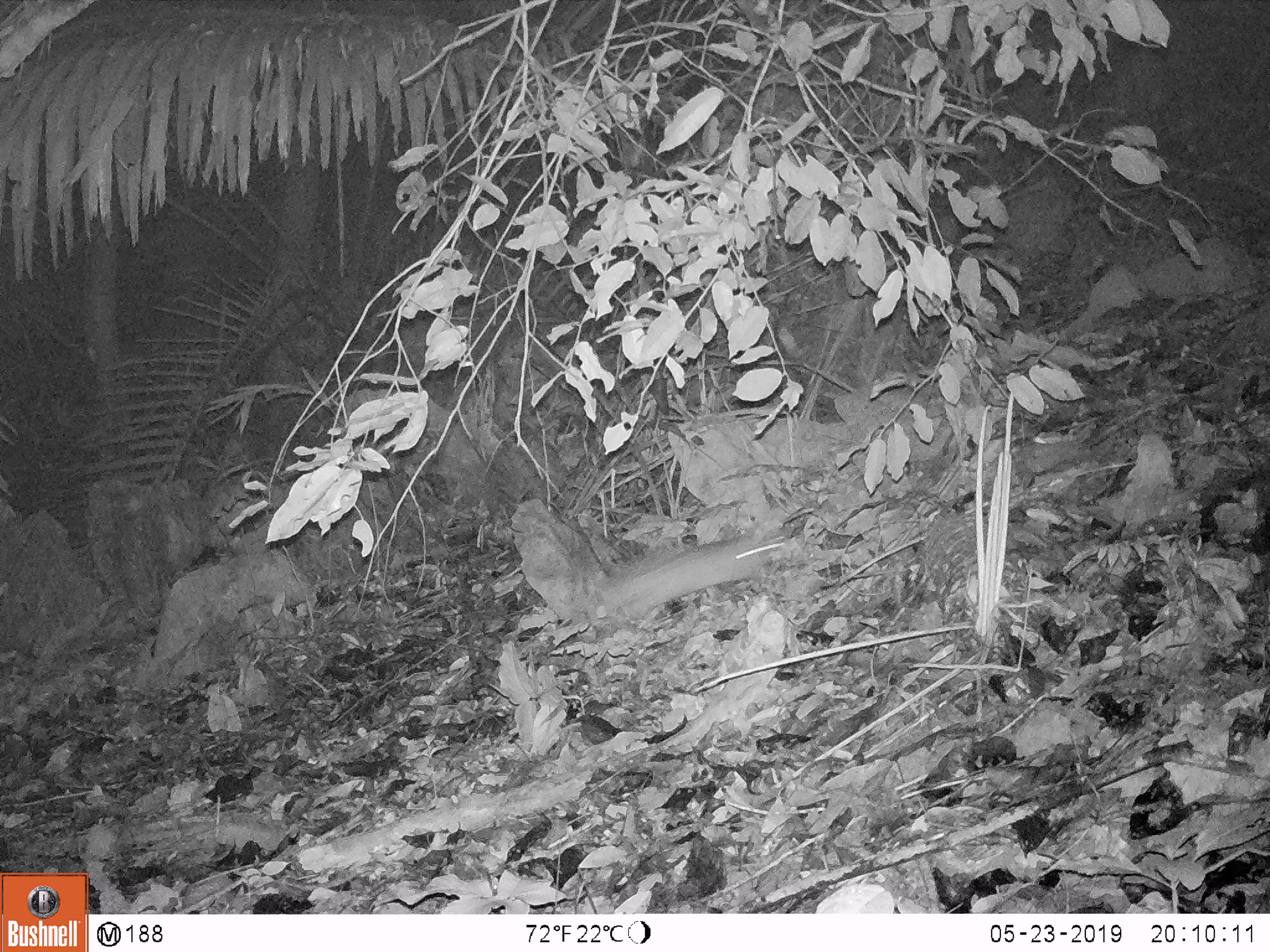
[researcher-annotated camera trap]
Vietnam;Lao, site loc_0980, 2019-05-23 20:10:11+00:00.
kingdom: Animalia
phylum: Chordata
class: Mammalia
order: Rodentia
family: Muridae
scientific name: Muridae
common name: old-world mice and rats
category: unidentified murid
Unidentified murid (old-world mice and rats) (Muridae). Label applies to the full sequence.